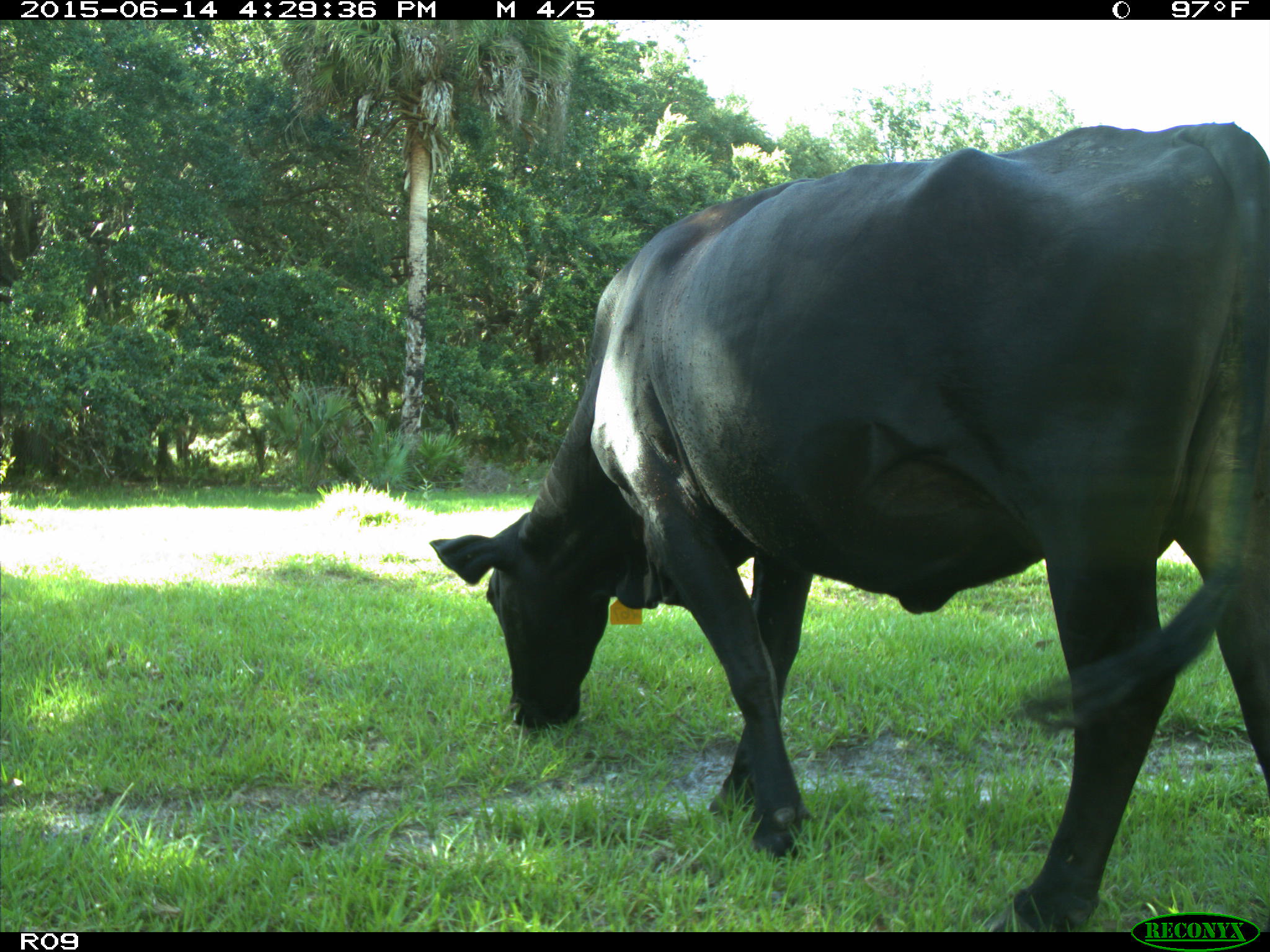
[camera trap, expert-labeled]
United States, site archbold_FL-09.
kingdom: Animalia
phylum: Chordata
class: Mammalia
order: Artiodactyla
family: Bovidae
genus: Bos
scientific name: Bos taurus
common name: domestic cow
Bos taurus (domestic cow).